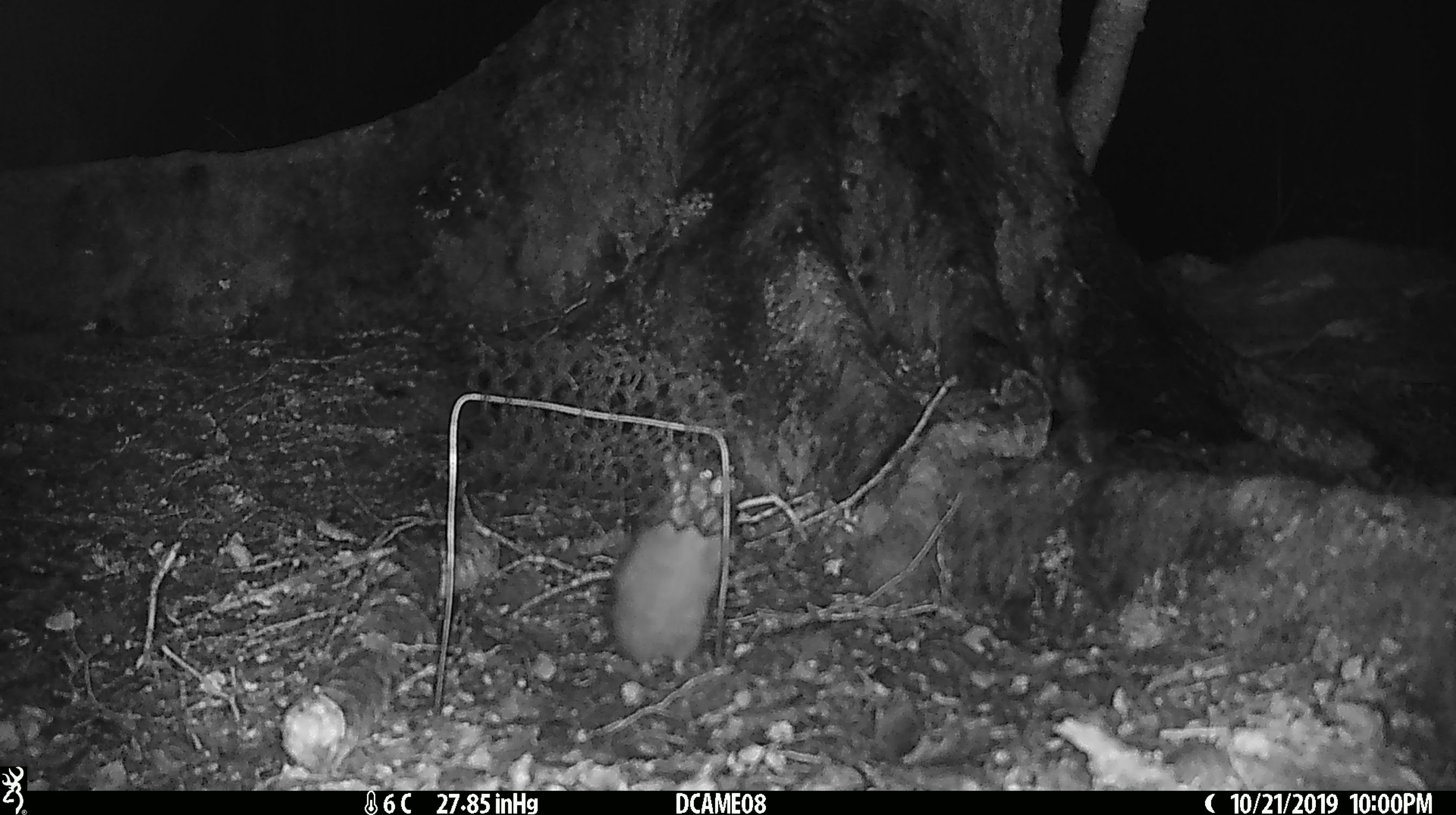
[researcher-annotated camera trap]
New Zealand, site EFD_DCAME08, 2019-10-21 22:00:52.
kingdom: Animalia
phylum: Chordata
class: Mammalia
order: Rodentia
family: Muridae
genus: Rattus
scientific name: Rattus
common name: rat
Rat (Rattus).